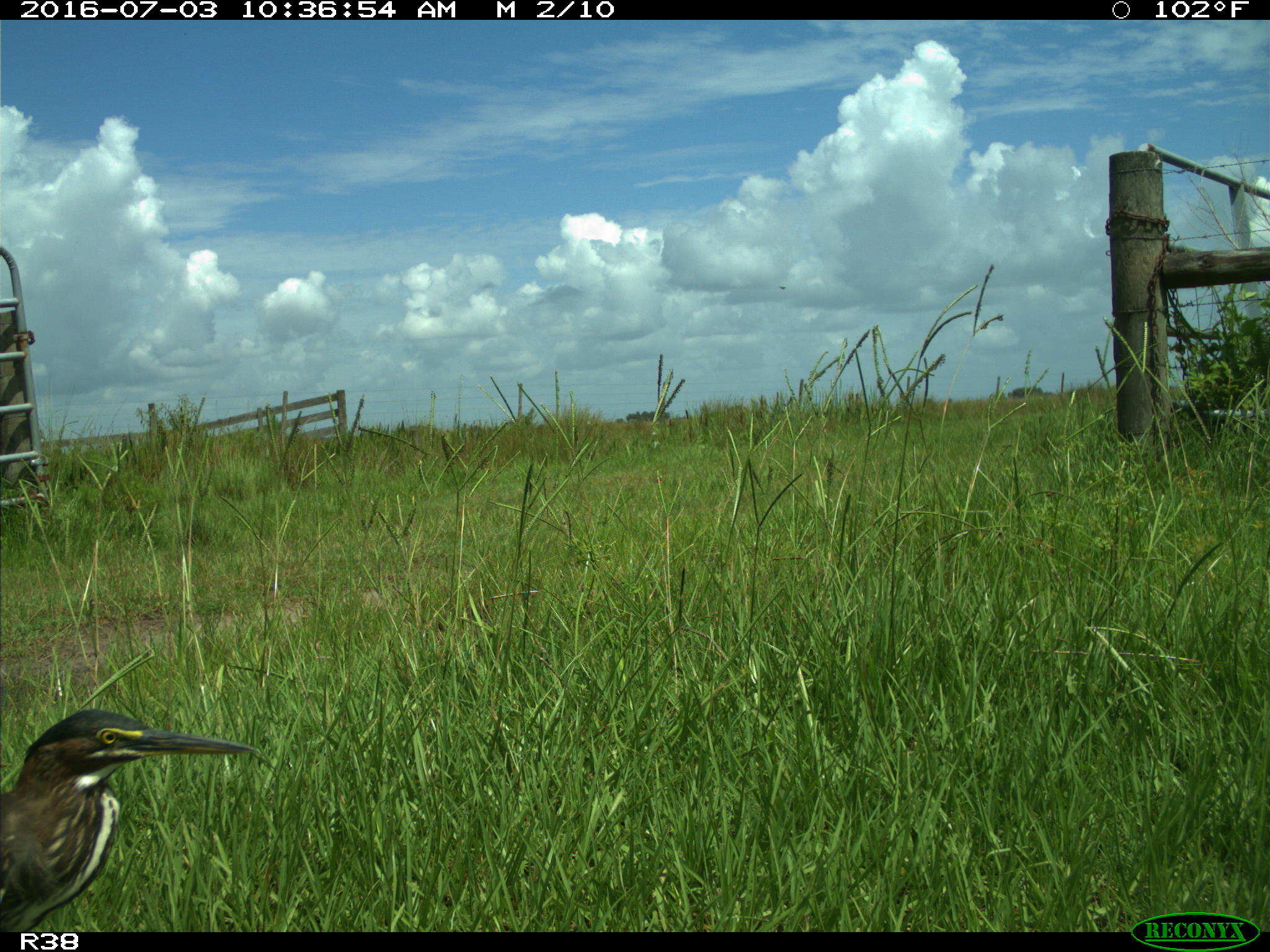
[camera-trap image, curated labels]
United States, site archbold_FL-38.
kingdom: Animalia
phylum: Chordata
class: Aves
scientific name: Aves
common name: birds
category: unidentified bird